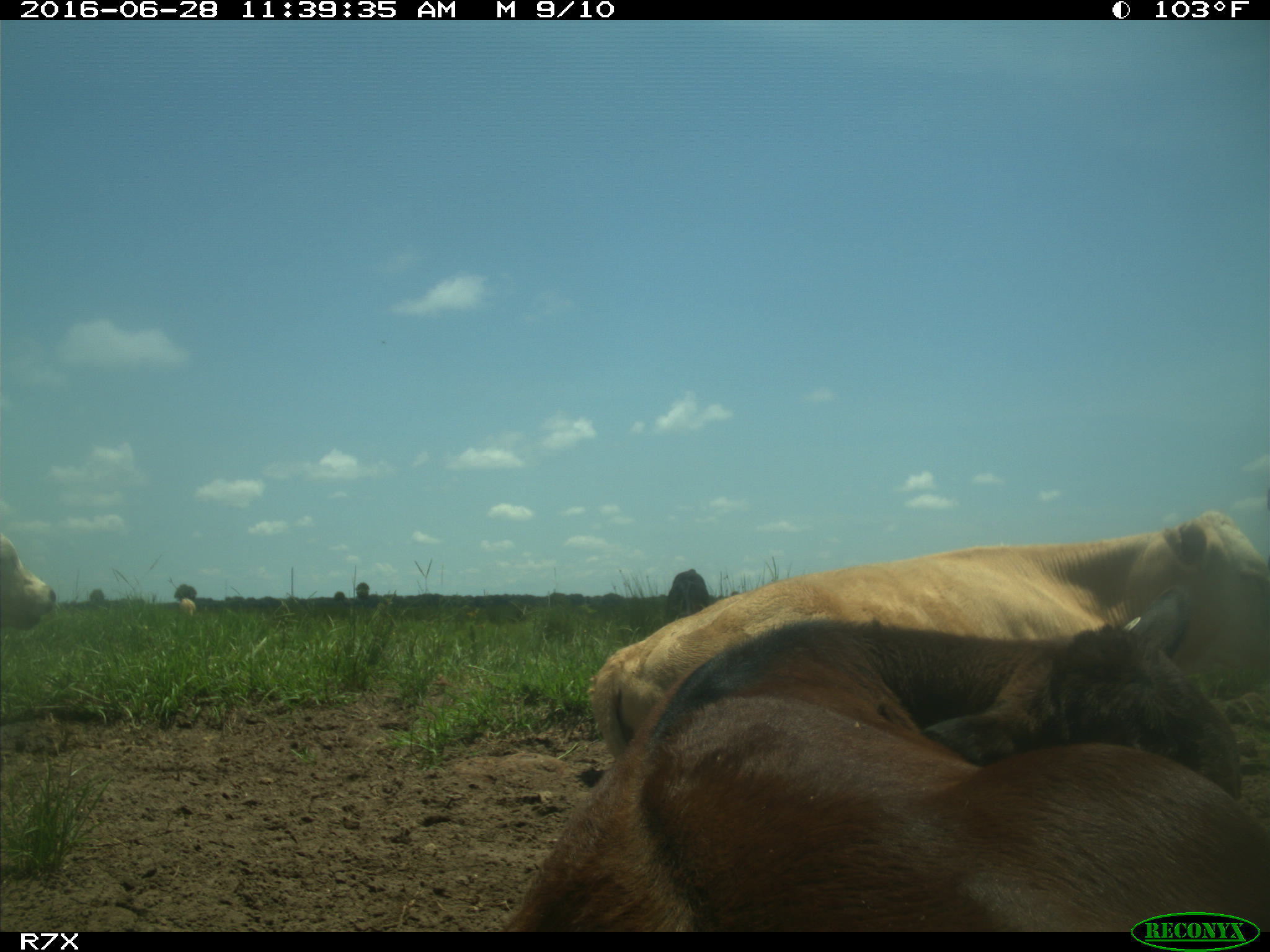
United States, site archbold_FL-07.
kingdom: Animalia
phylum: Chordata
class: Mammalia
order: Artiodactyla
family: Bovidae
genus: Bos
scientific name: Bos taurus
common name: domestic cow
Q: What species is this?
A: Bos taurus (domestic cow).